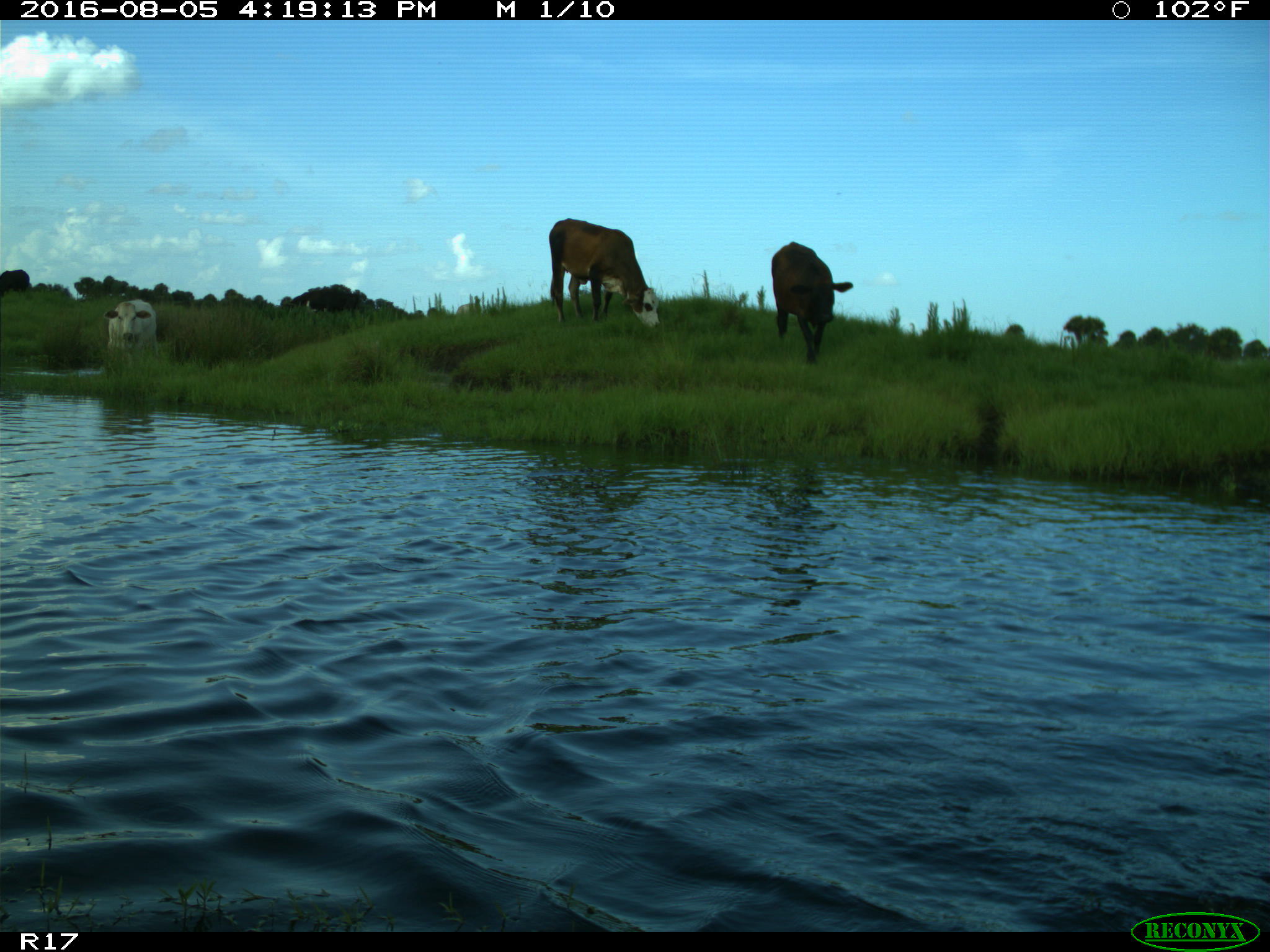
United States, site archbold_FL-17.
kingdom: Animalia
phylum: Chordata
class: Mammalia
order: Artiodactyla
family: Bovidae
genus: Bos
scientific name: Bos taurus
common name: domestic cow